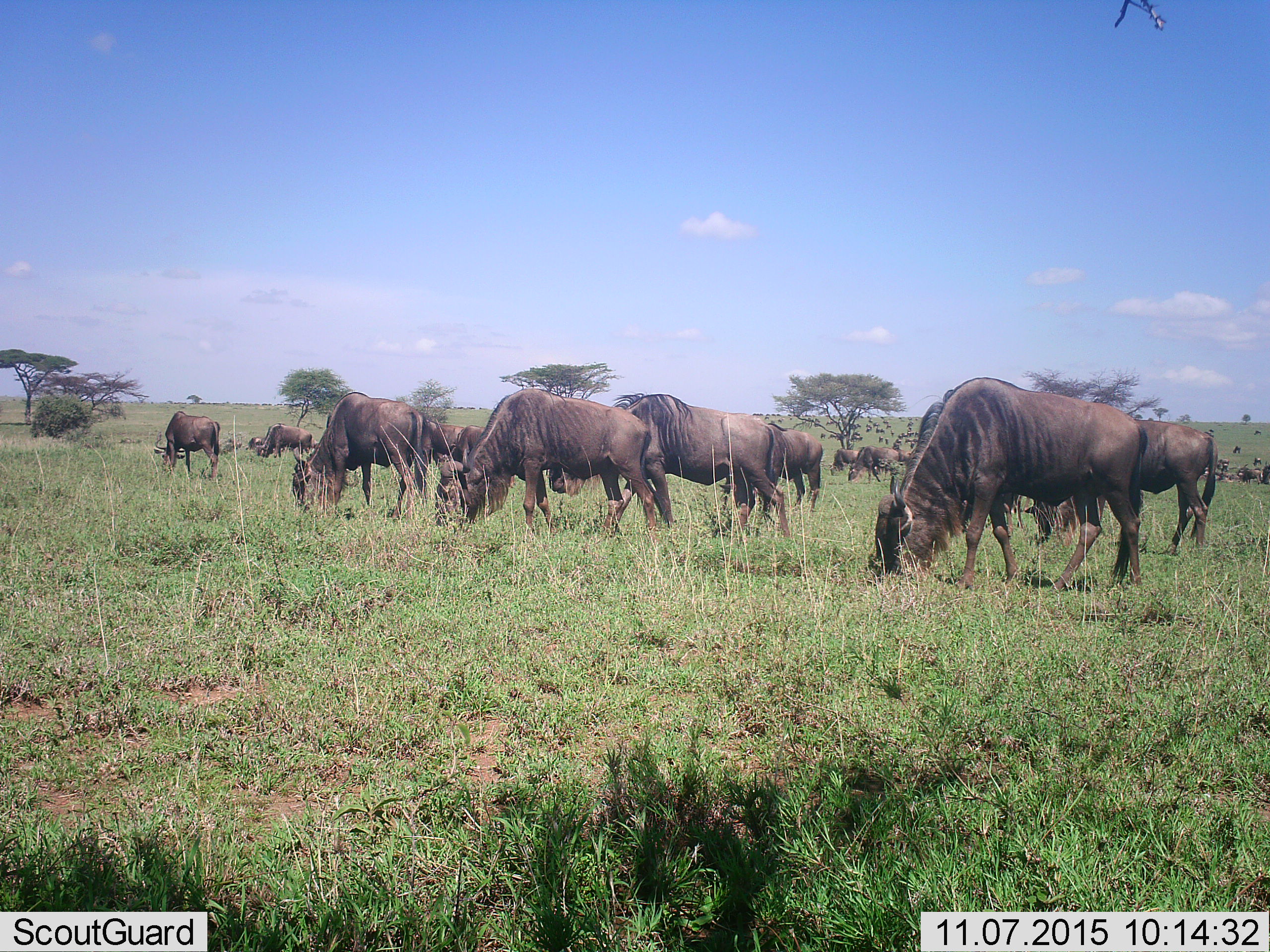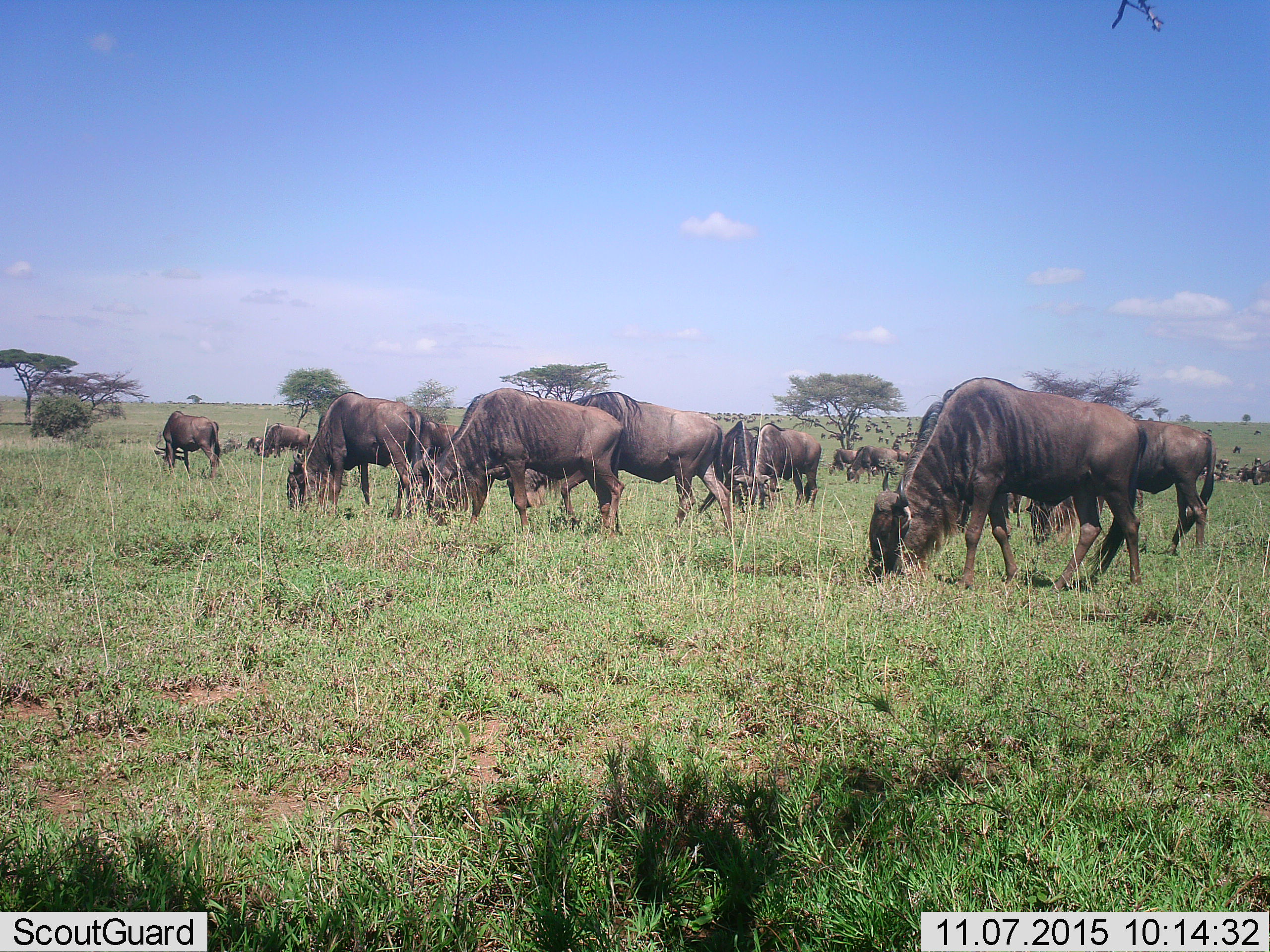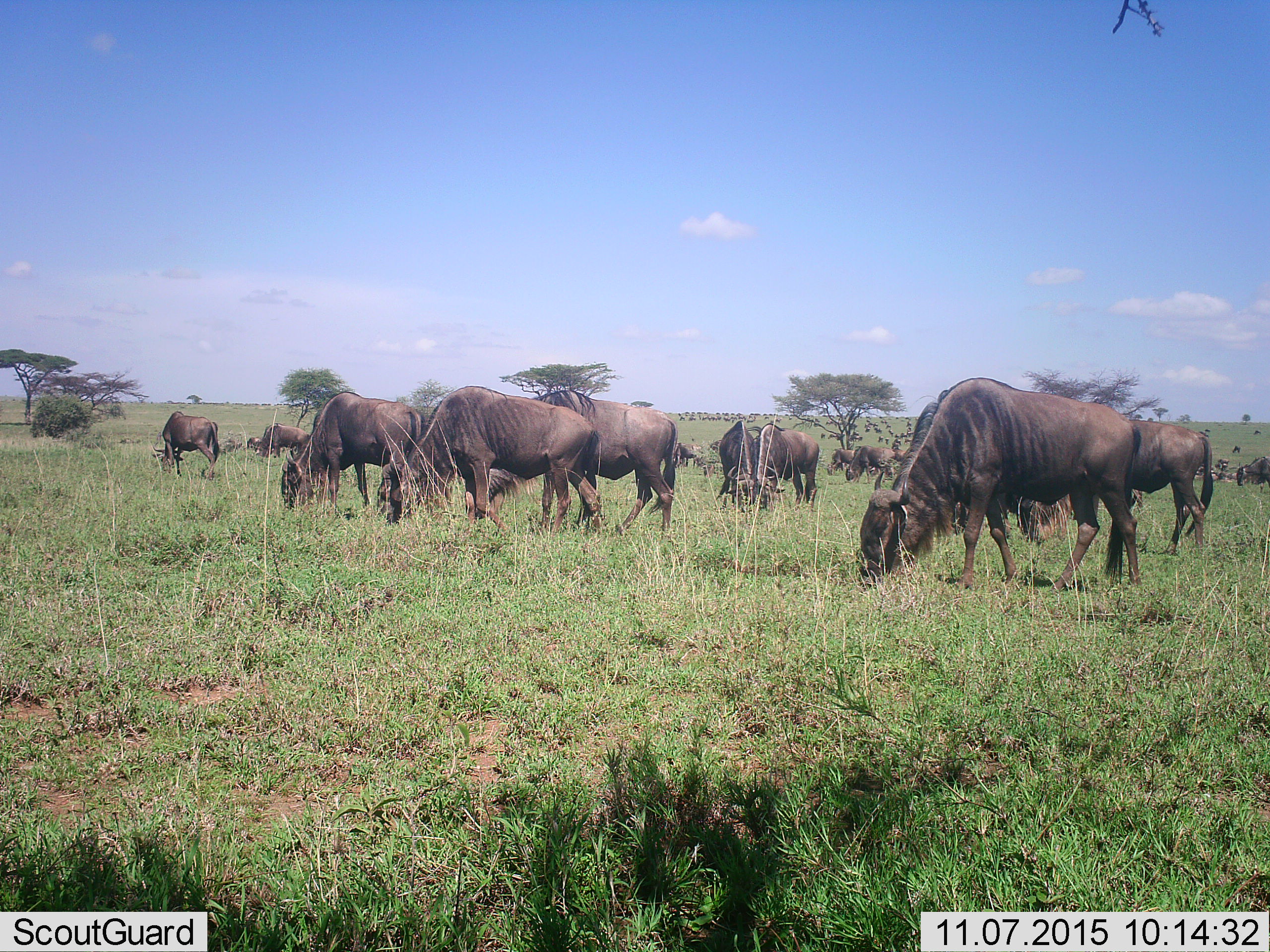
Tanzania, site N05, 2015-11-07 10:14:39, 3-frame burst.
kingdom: Animalia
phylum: Chordata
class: Mammalia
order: Artiodactyla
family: Bovidae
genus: Connochaetes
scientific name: Connochaetes taurinus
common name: blue wildebeest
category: wildebeest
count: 11-50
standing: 33%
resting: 11%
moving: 22%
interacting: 0%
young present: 0%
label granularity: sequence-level